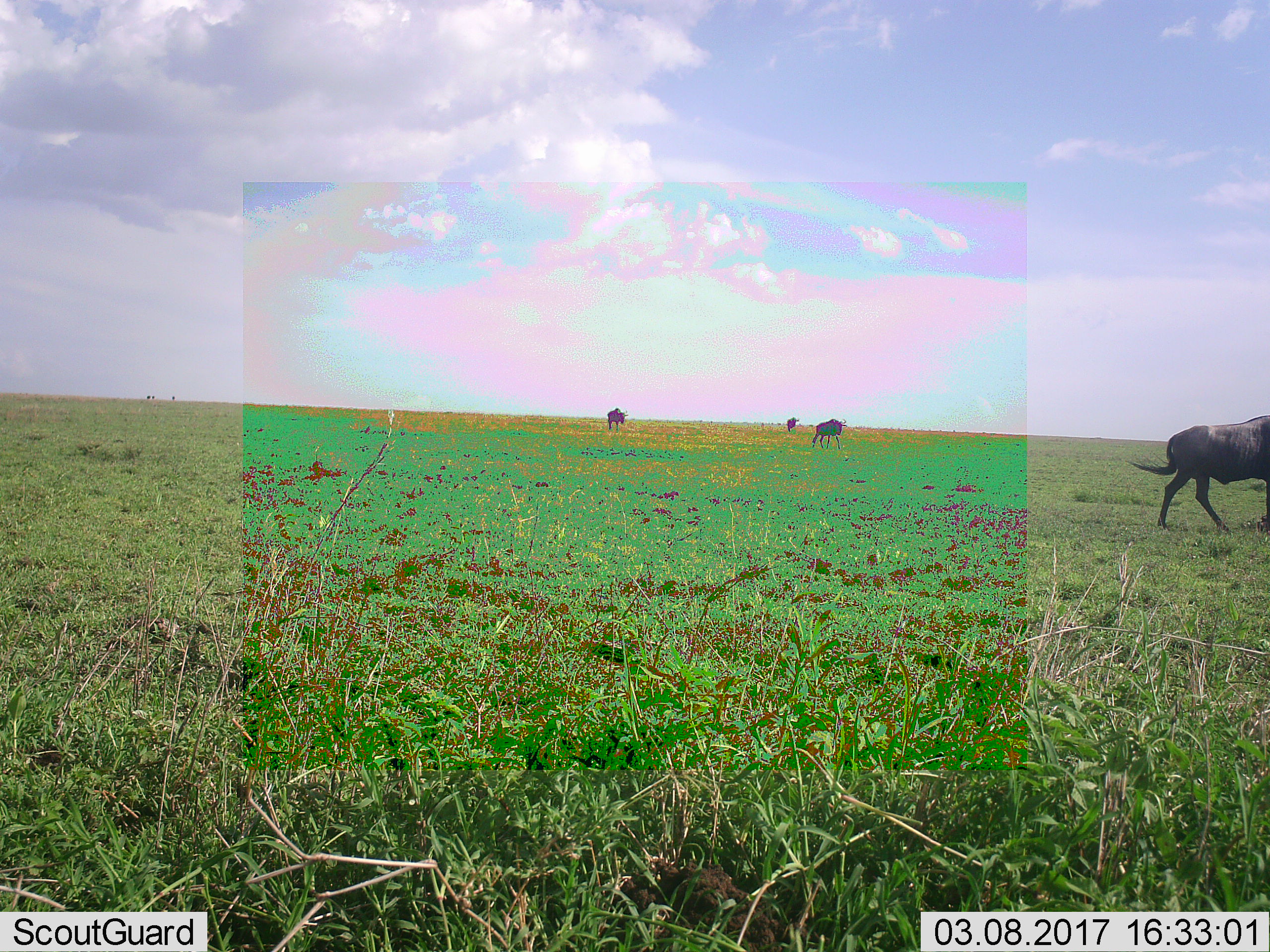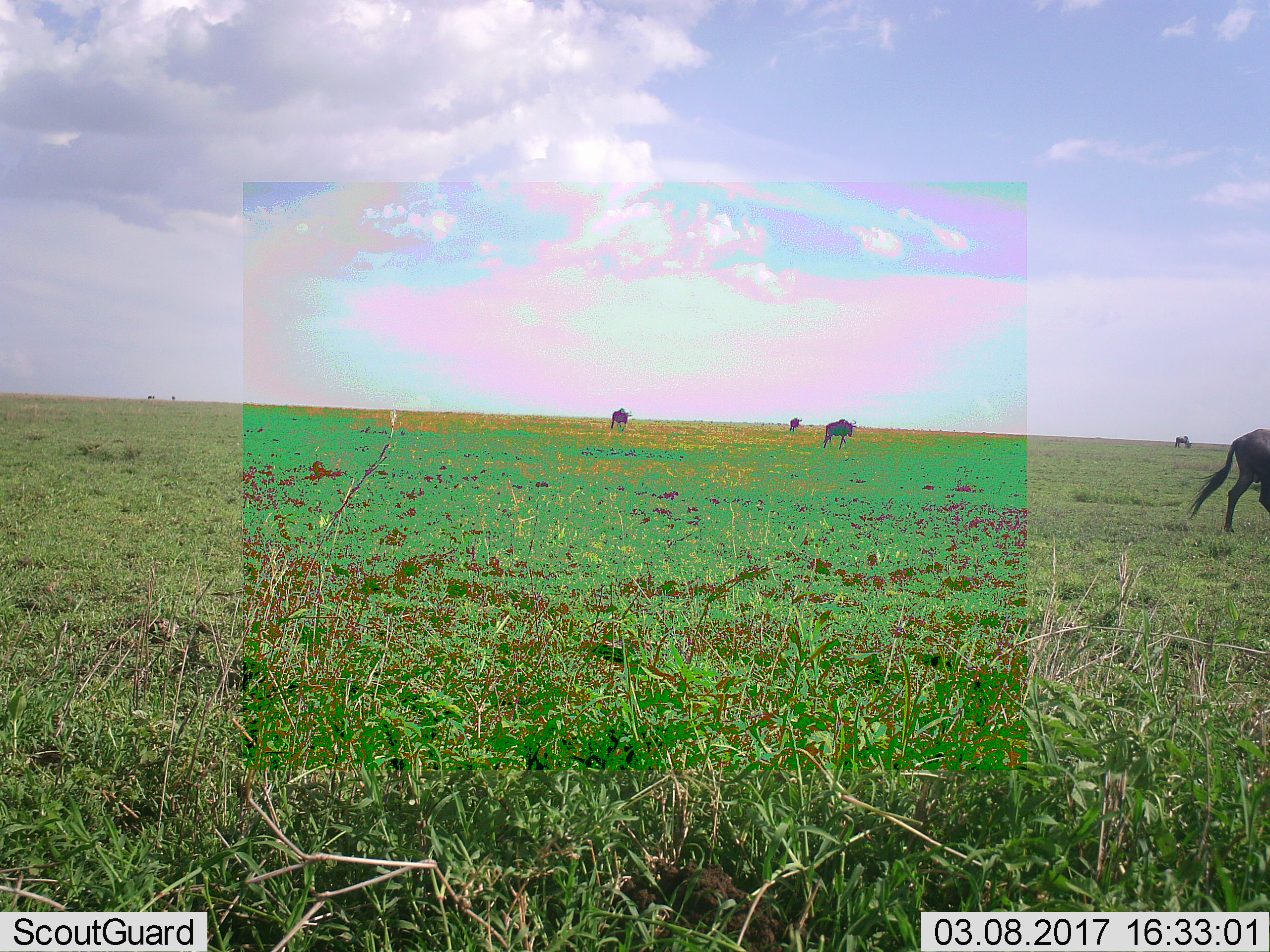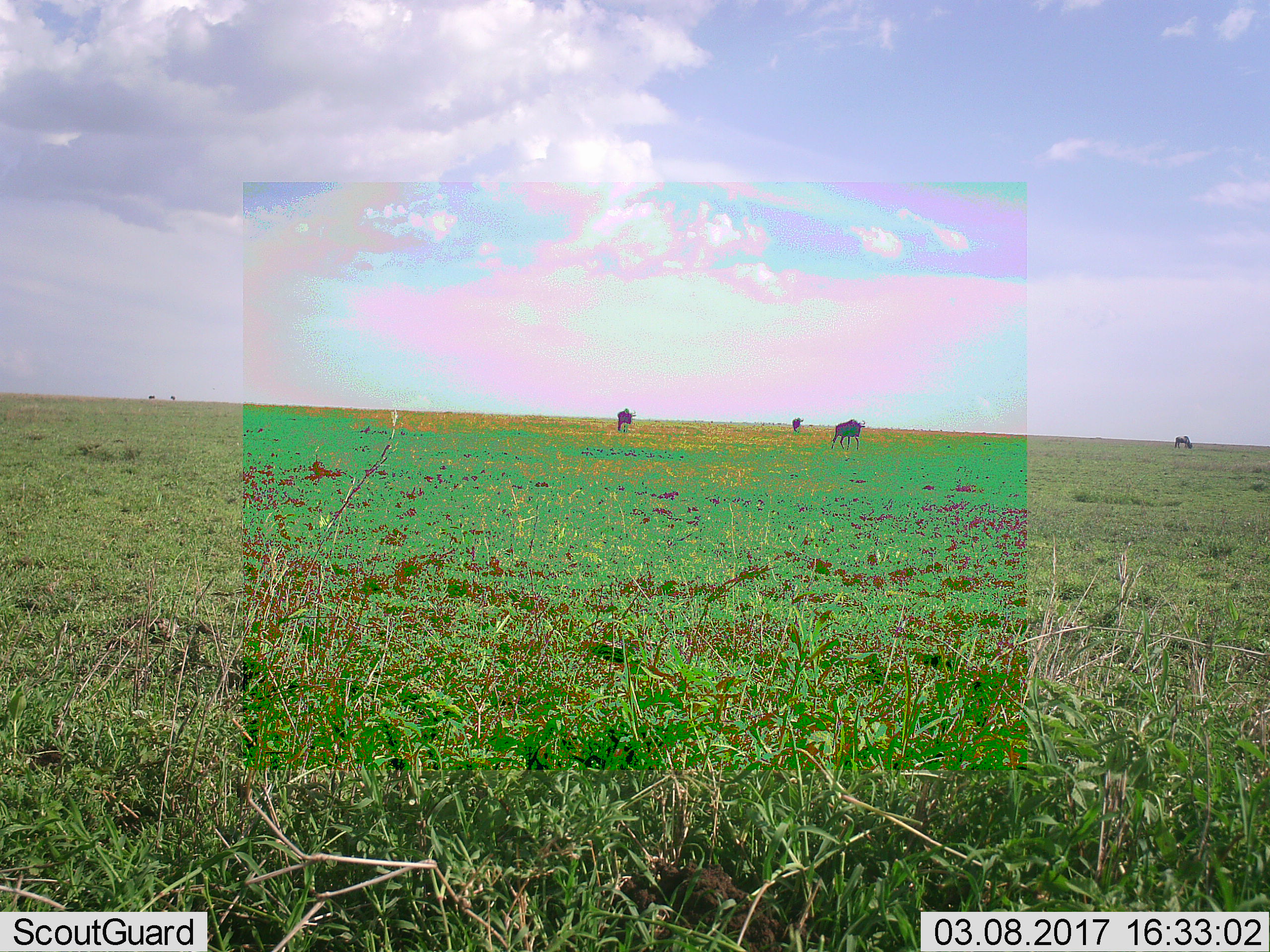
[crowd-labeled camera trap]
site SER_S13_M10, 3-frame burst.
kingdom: Animalia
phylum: Chordata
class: Mammalia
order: Artiodactyla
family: Bovidae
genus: Connochaetes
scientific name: Connochaetes taurinus taurinus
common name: blue wildebeest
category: wildebeestblue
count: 7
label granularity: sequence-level